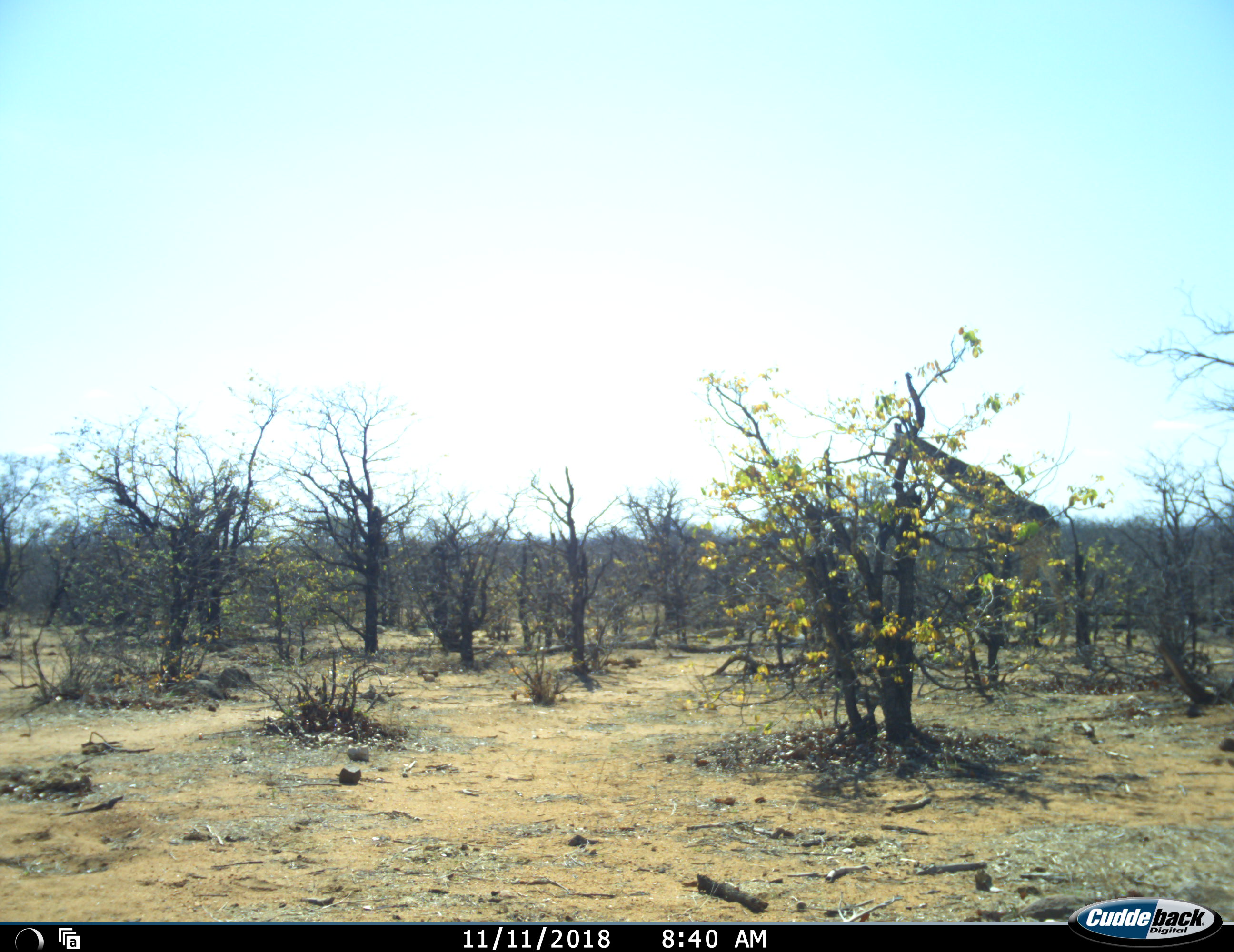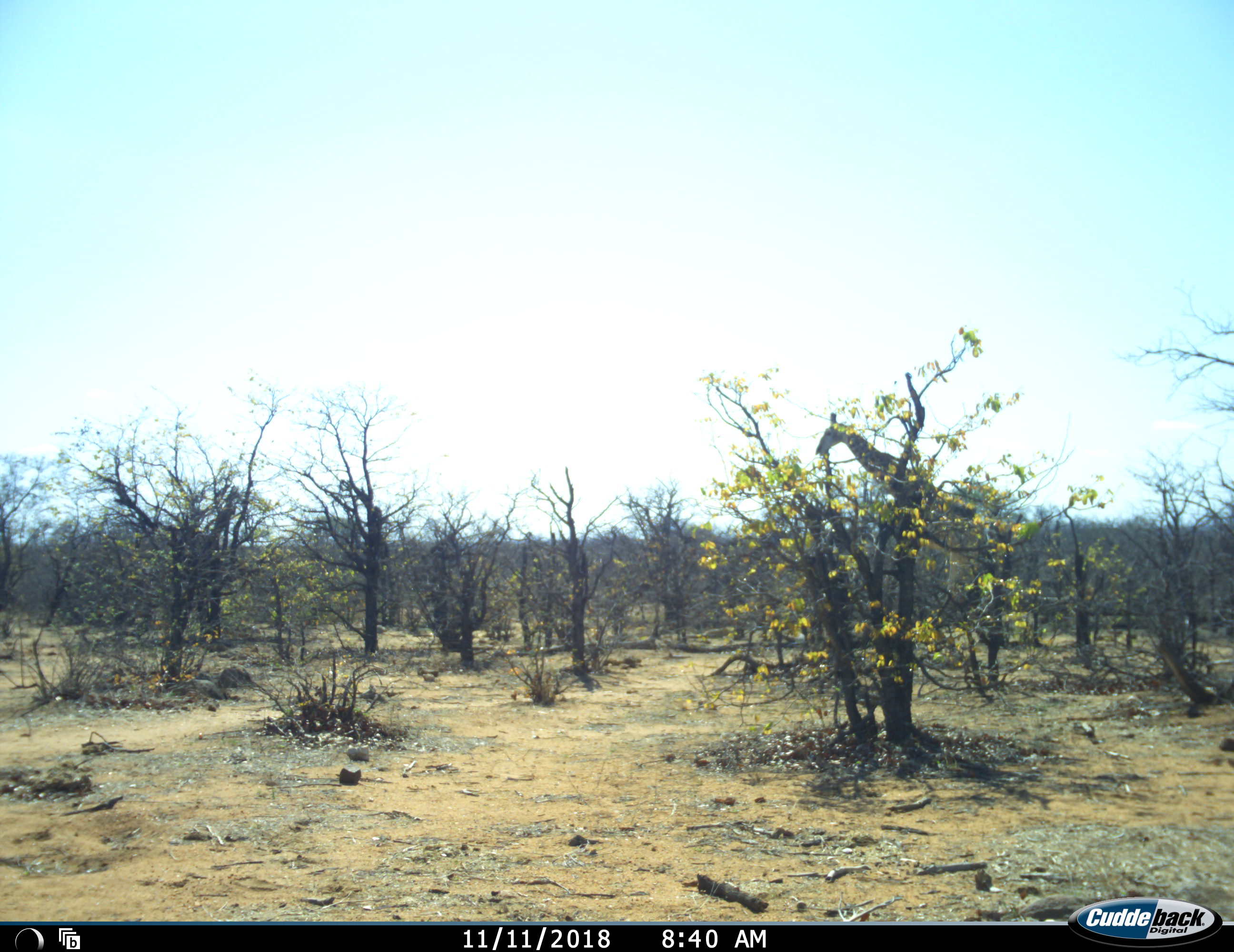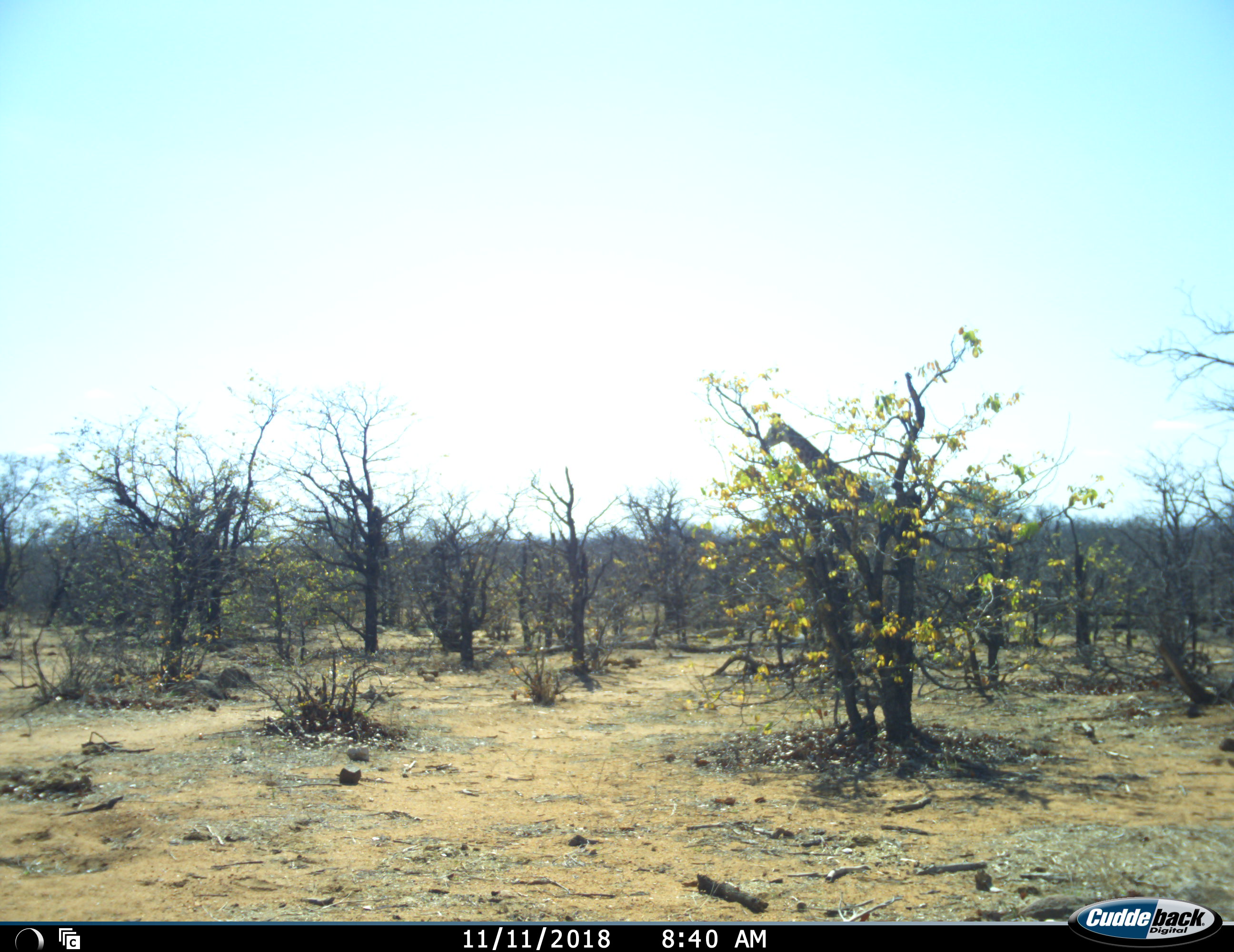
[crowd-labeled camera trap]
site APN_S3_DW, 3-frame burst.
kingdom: Animalia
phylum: Chordata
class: Mammalia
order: Artiodactyla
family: Giraffidae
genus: Giraffa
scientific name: Giraffa camelopardalis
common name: giraffe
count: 1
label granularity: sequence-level